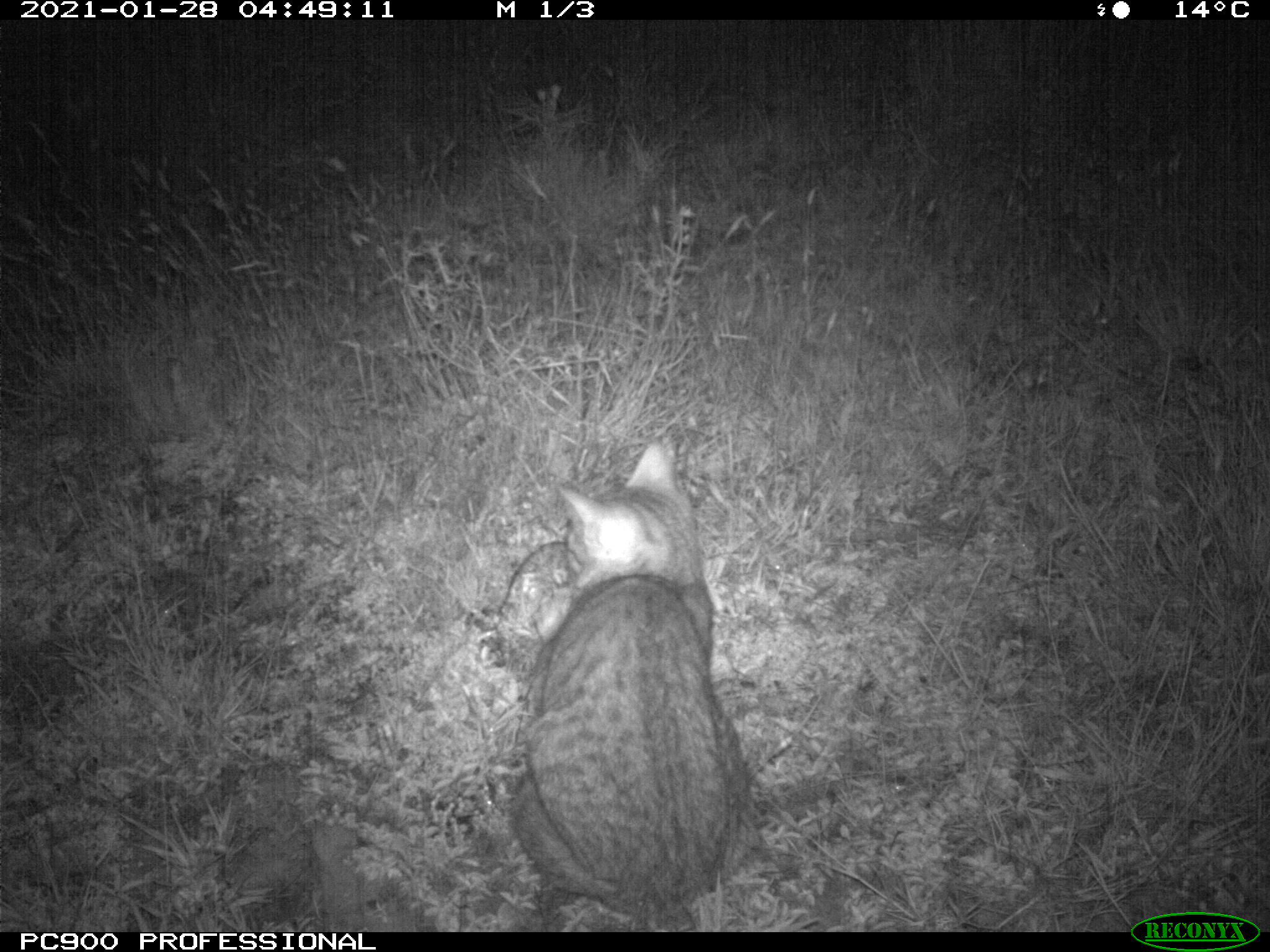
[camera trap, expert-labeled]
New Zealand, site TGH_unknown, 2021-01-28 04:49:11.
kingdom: Animalia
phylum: Chordata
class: Mammalia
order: Carnivora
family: Felidae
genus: Felis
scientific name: Felis catus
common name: domestic cat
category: cat